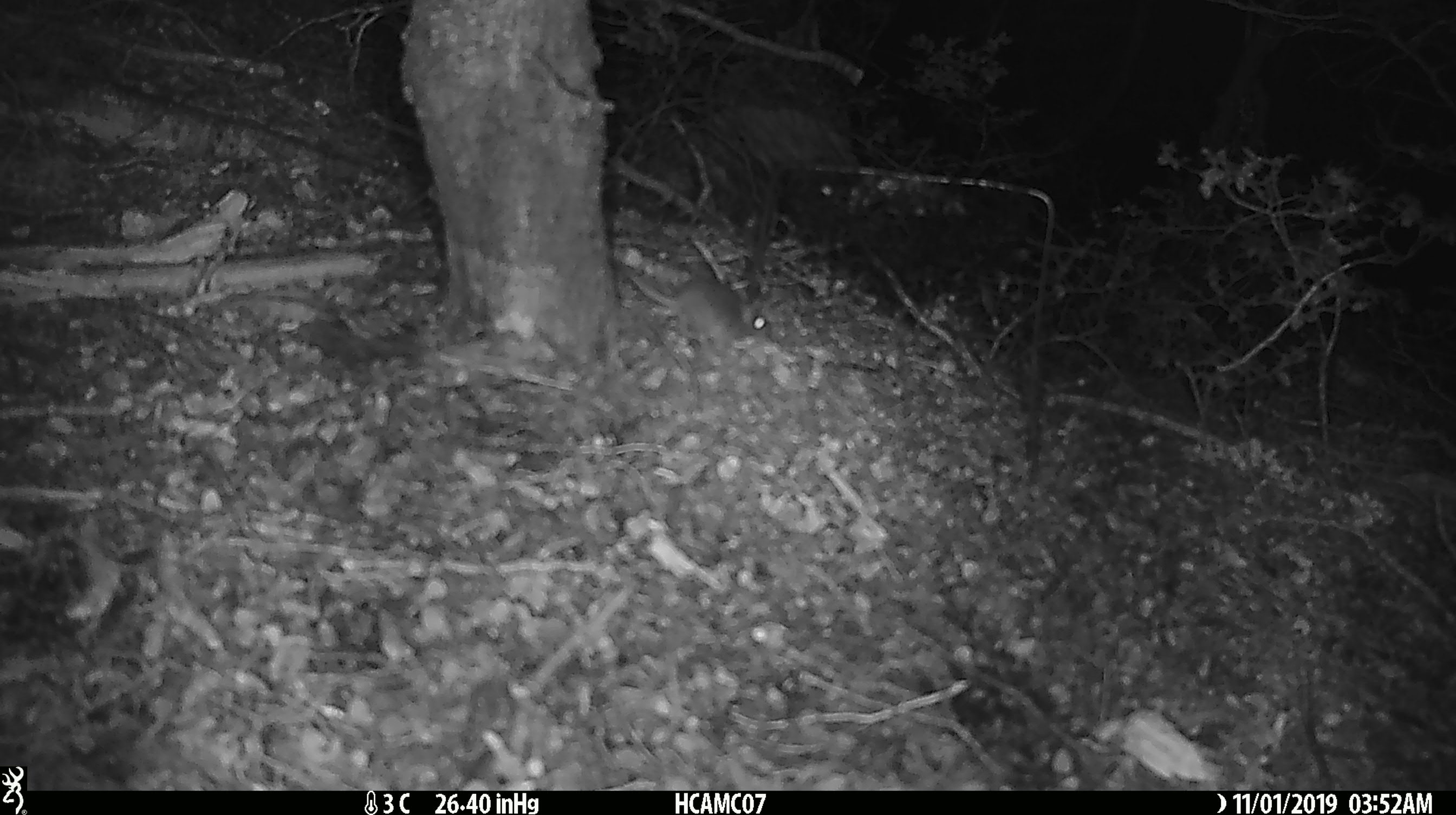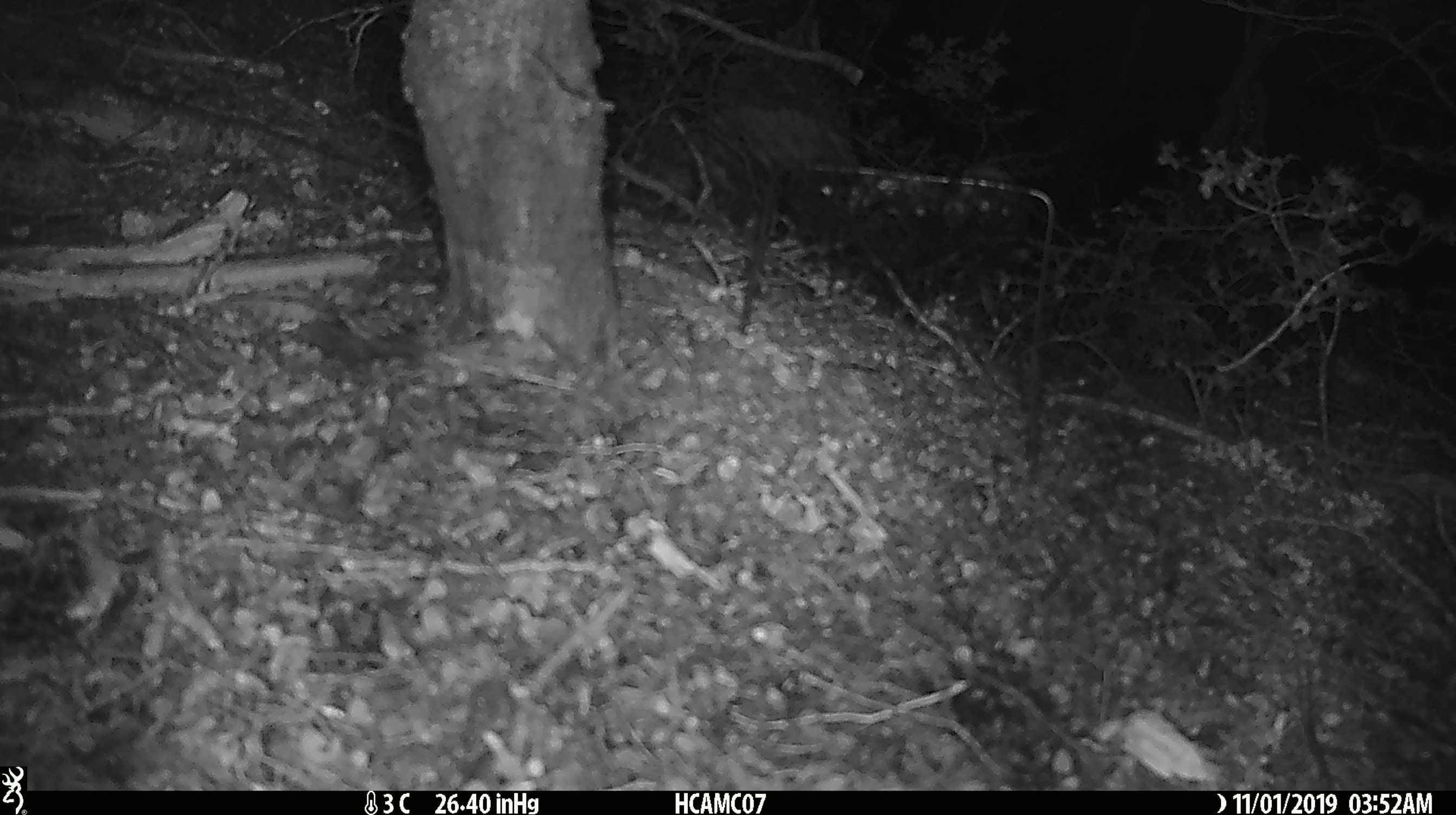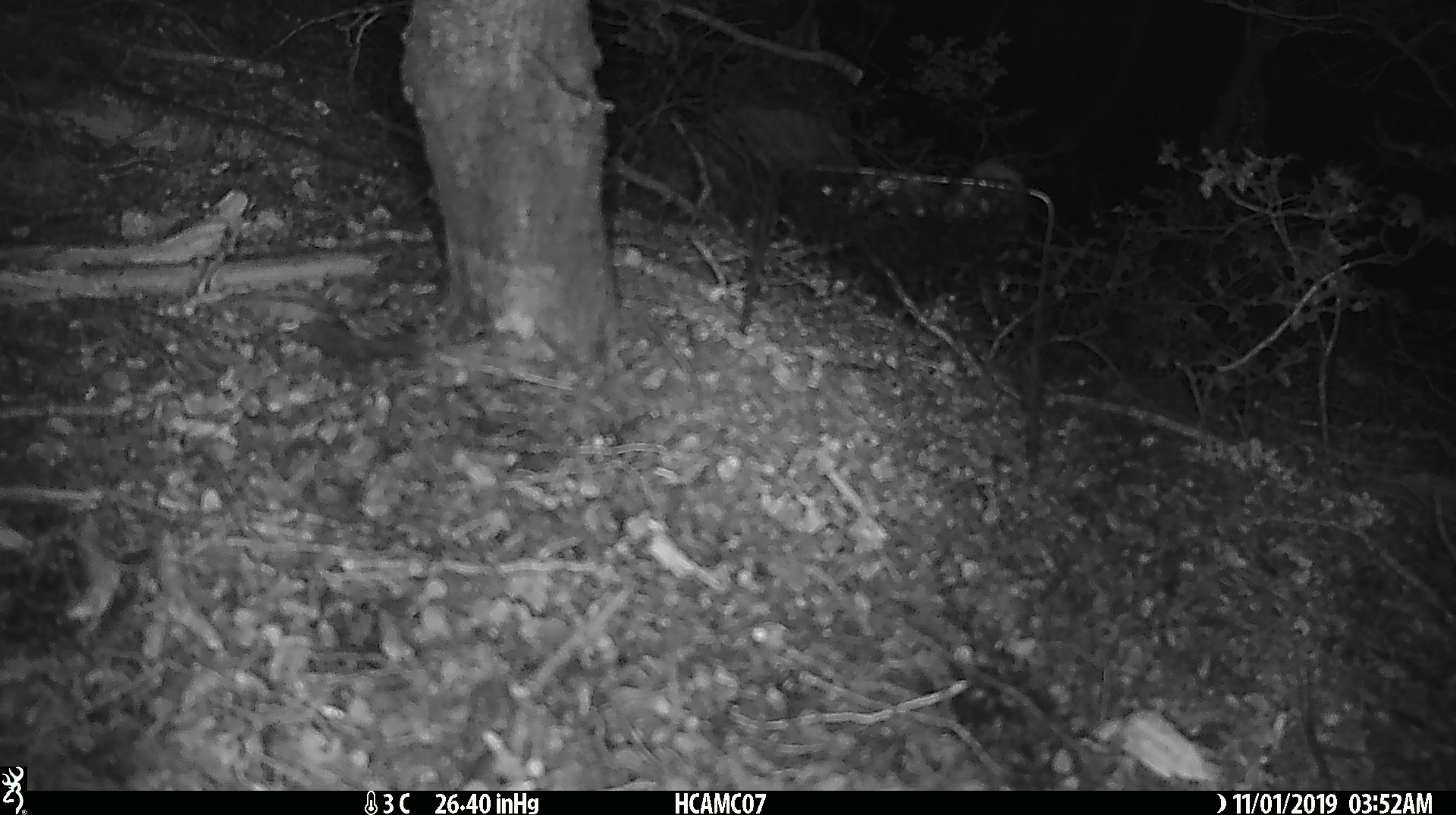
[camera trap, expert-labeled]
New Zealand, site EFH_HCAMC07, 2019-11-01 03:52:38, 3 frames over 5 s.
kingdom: Animalia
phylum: Chordata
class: Mammalia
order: Rodentia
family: Muridae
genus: Mus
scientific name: Mus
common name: mouse